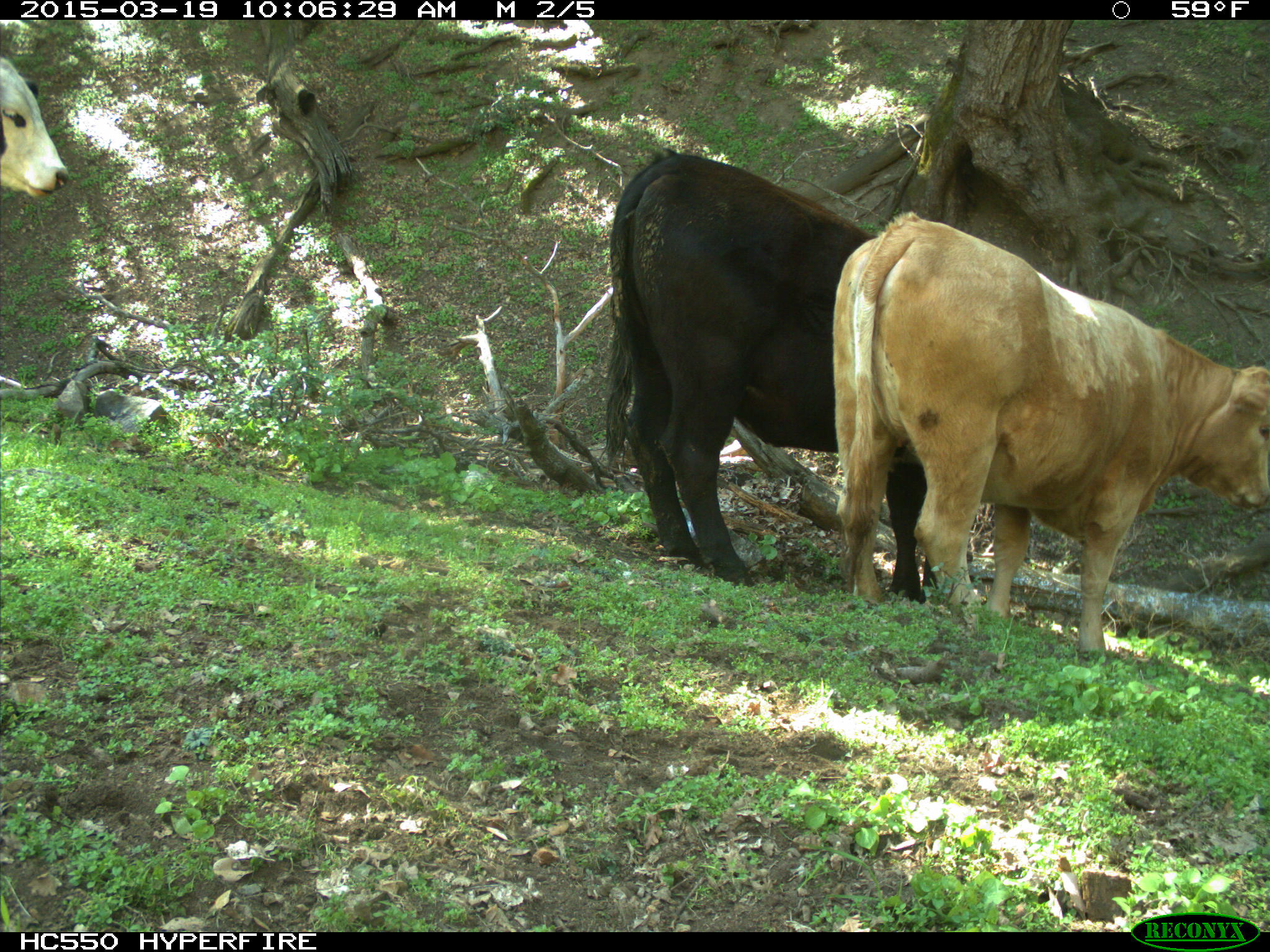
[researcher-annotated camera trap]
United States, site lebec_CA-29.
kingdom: Animalia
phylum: Chordata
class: Mammalia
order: Artiodactyla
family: Bovidae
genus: Bos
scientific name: Bos taurus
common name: domestic cow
Bos taurus (domestic cow).